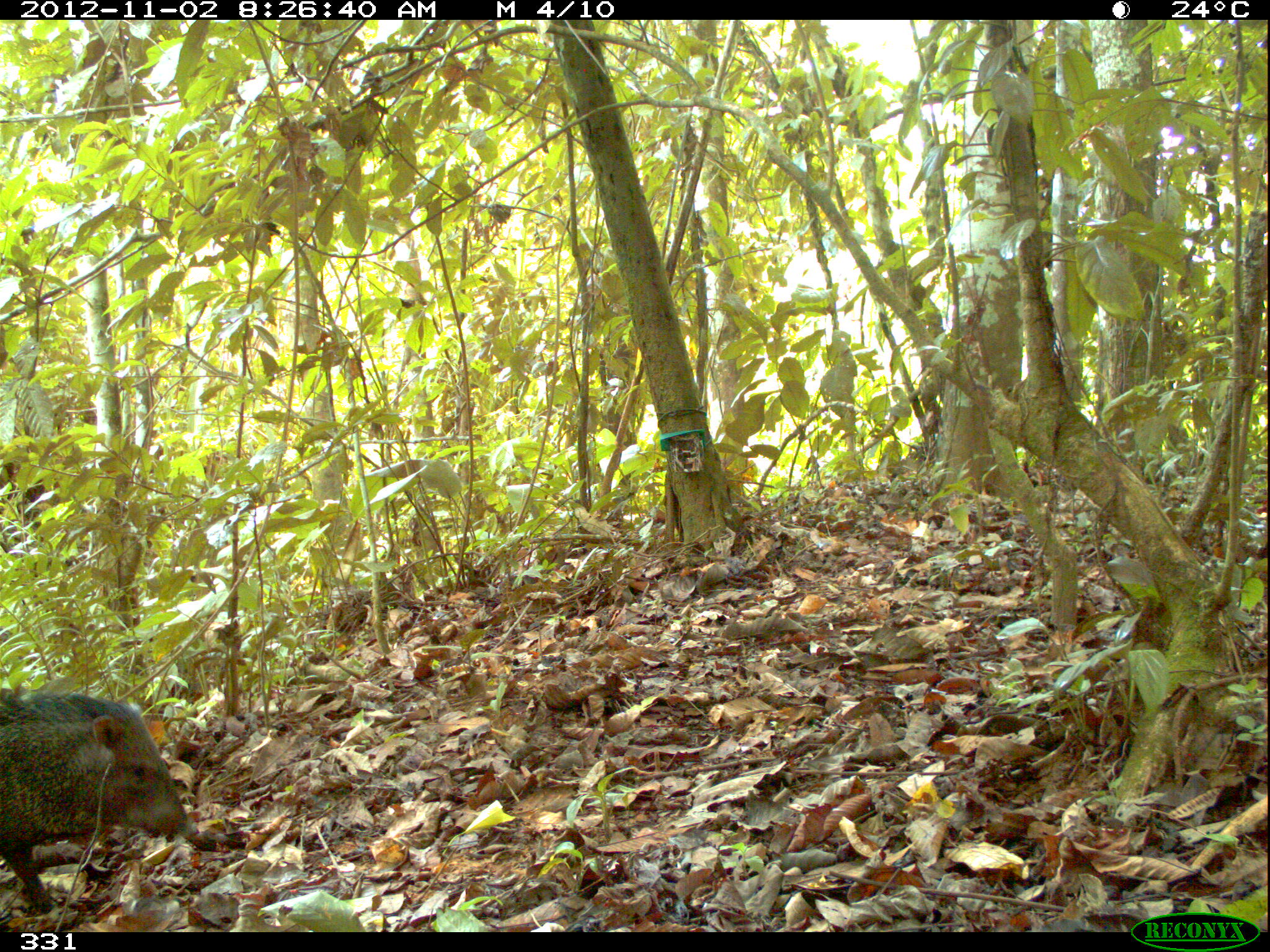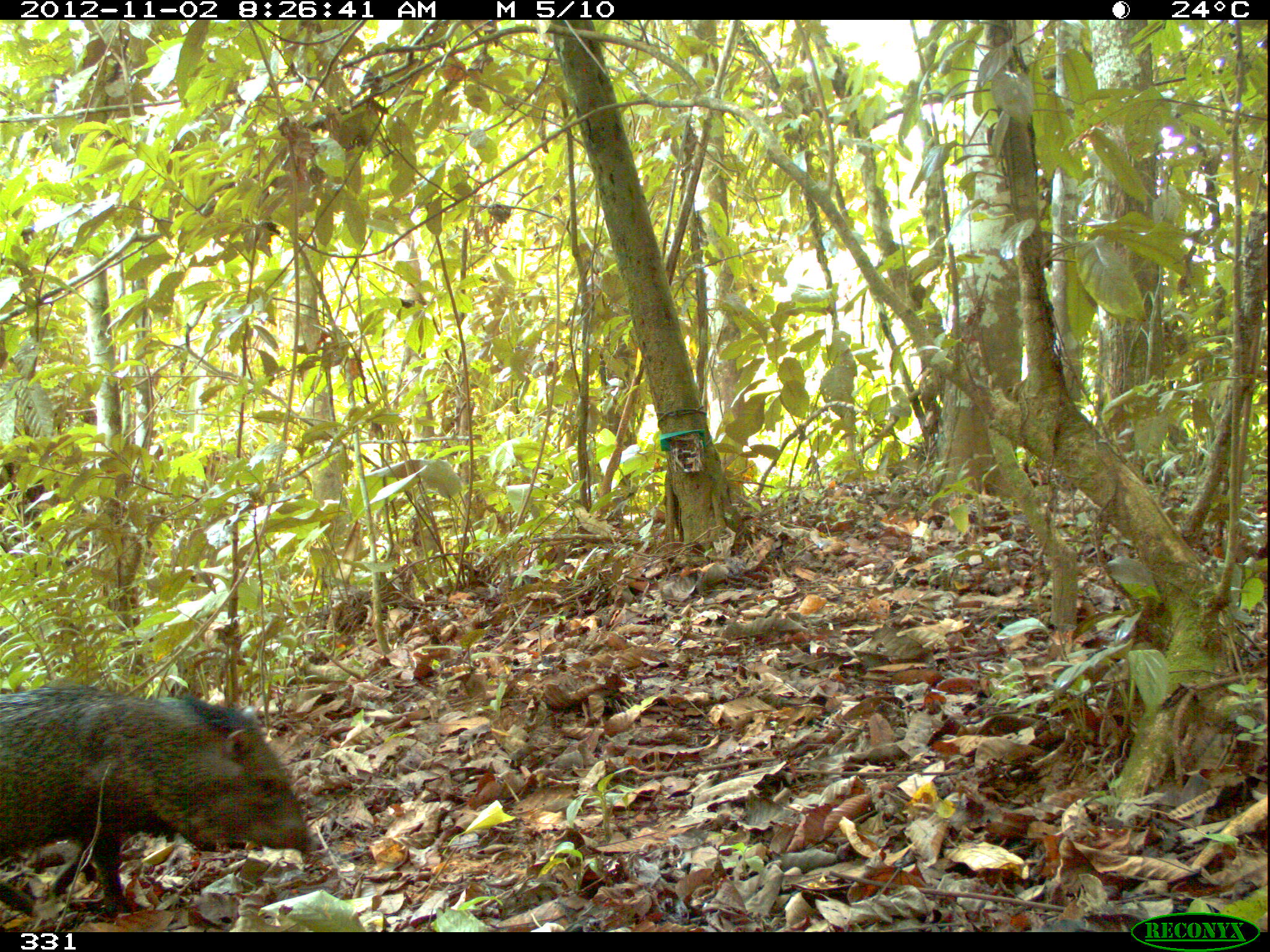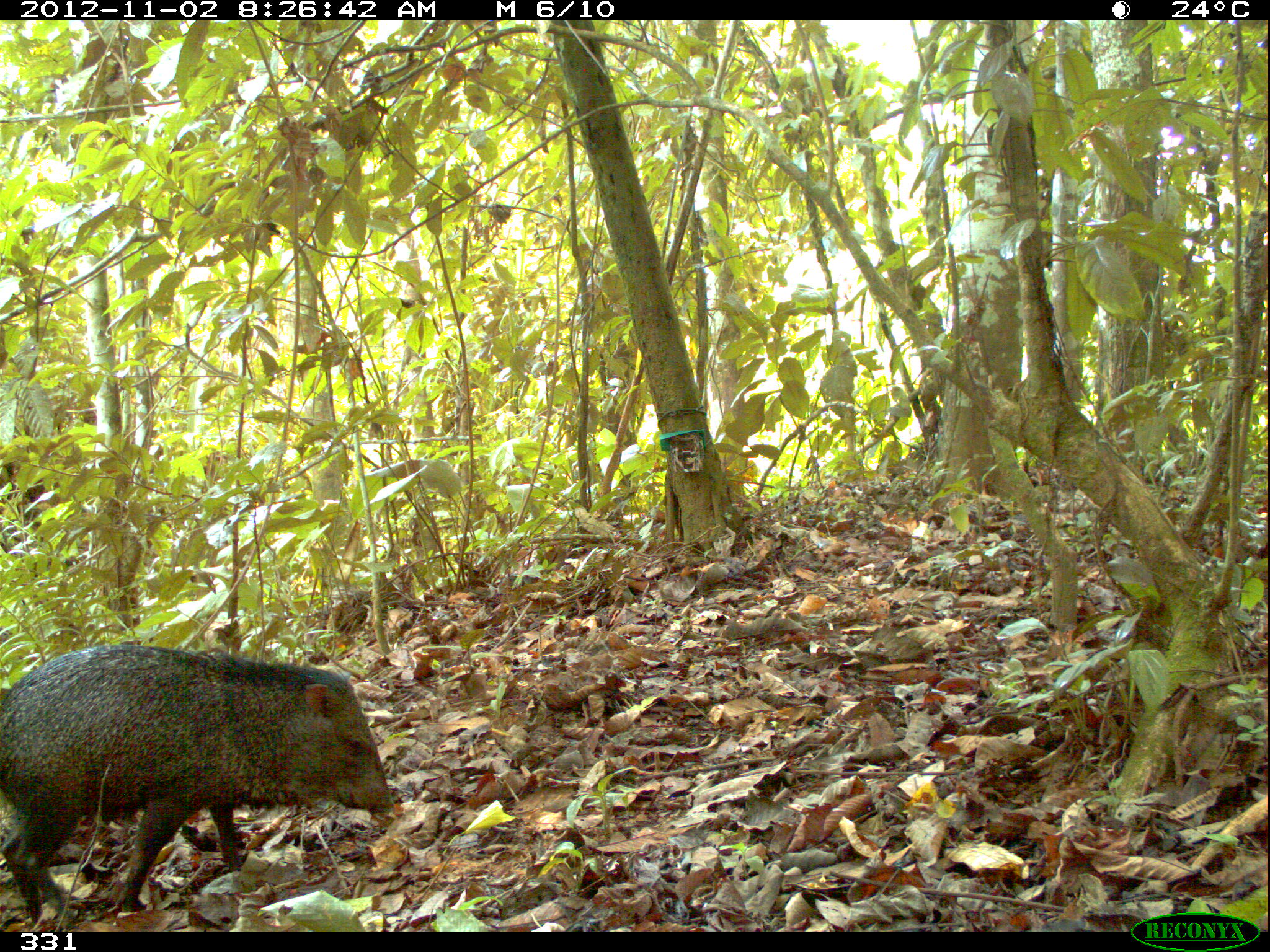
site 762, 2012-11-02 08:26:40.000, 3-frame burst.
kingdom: Animalia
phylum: Chordata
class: Mammalia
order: Artiodactyla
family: Tayassuidae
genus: Pecari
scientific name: Pecari tajacu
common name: collared peccary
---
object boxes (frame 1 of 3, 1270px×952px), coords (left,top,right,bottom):
pecari tajacu: (0,688,199,913)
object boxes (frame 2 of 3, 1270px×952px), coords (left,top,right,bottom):
pecari tajacu: (0,686,316,922)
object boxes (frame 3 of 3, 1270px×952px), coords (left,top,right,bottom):
pecari tajacu: (0,644,397,923)